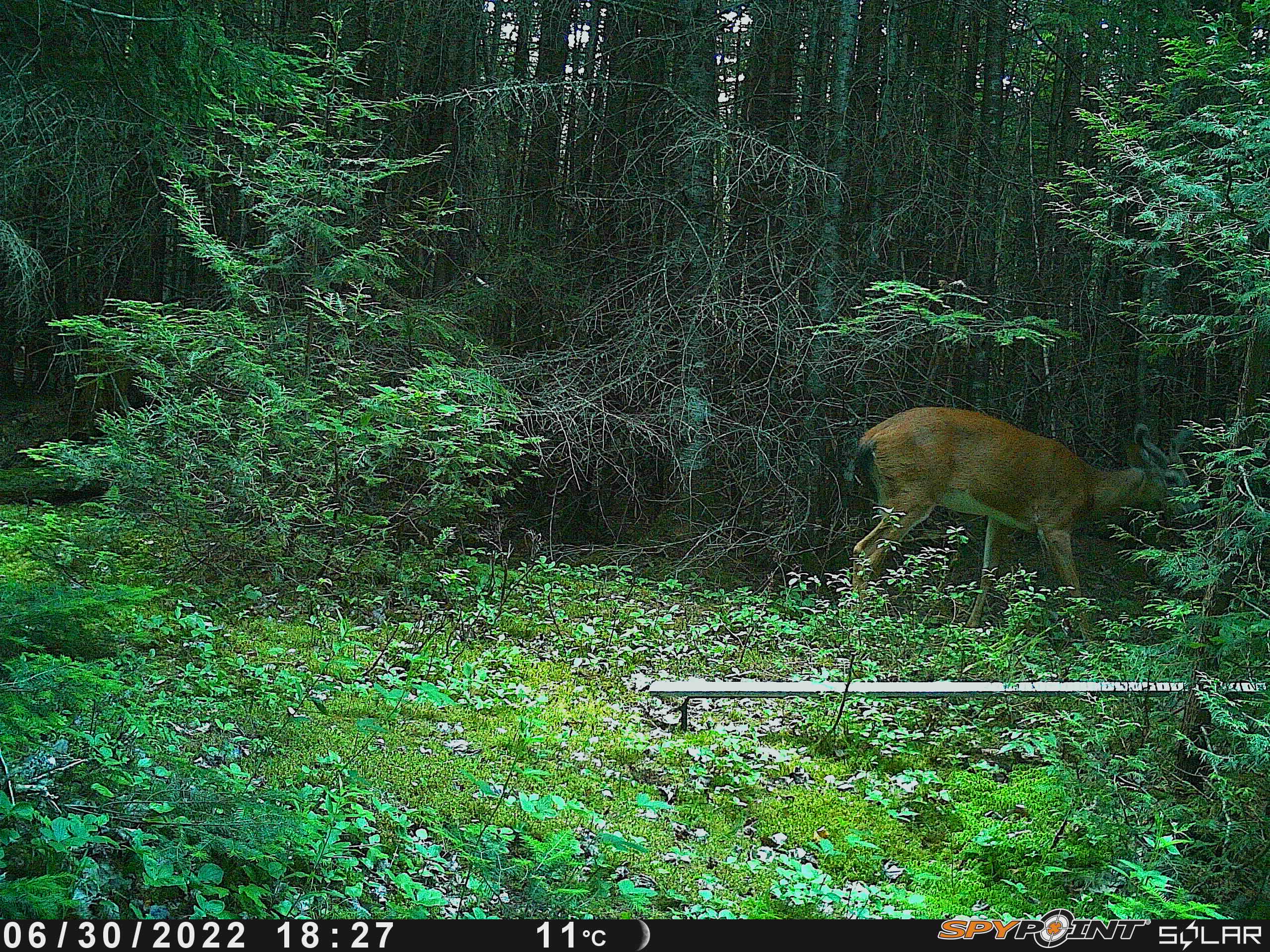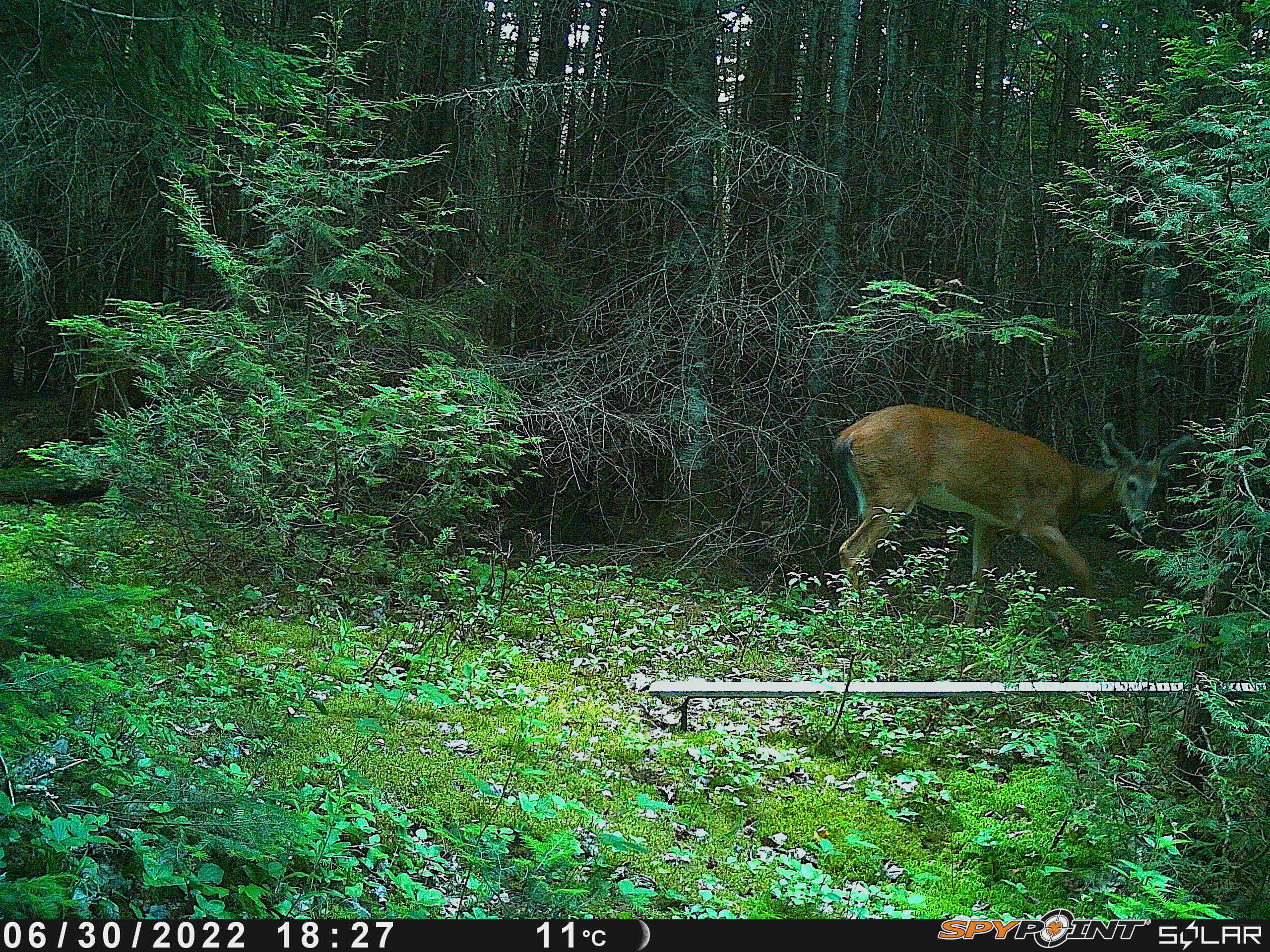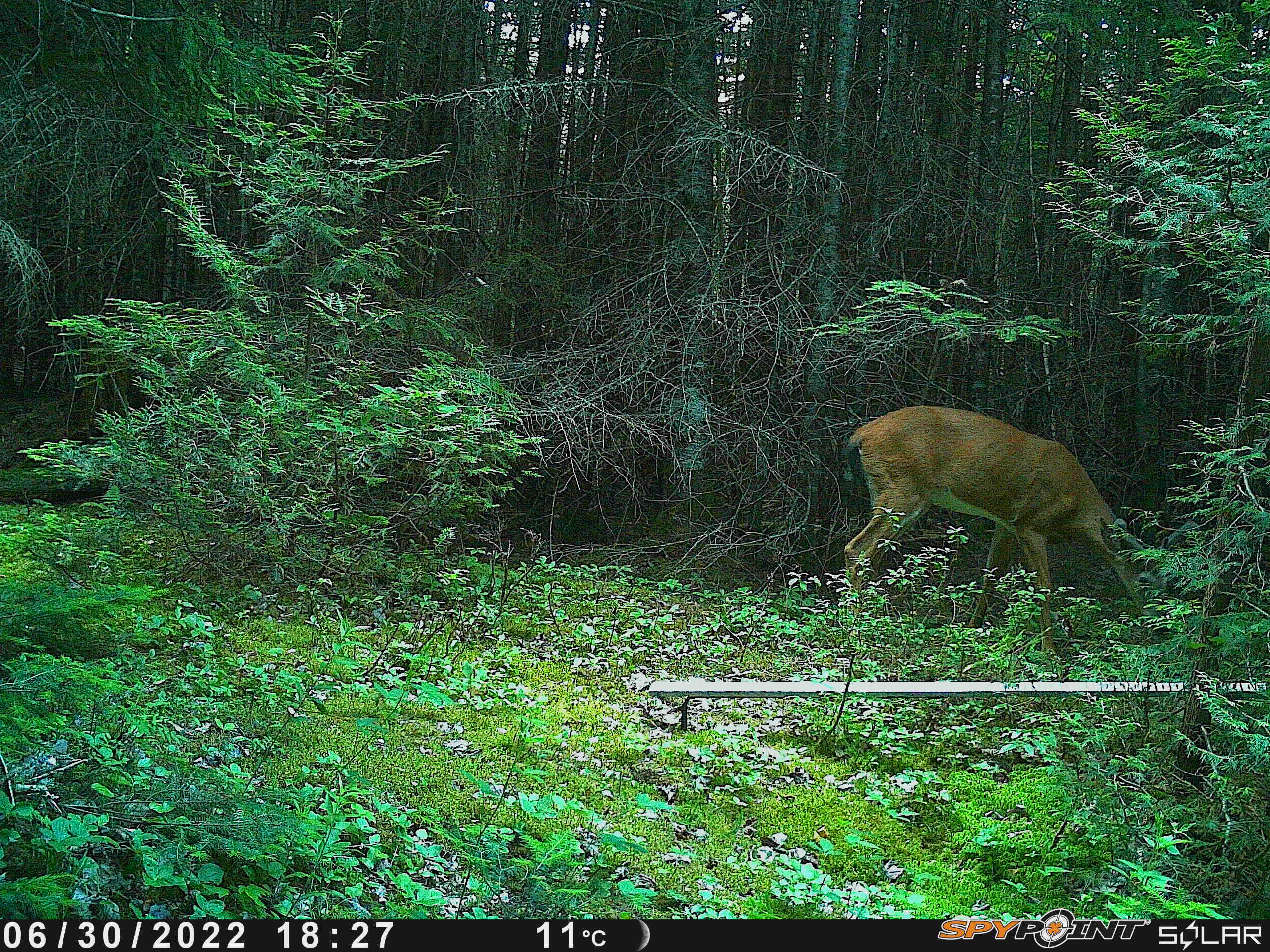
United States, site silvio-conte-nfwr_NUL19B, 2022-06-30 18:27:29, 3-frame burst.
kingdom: Animalia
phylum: Chordata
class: Mammalia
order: Artiodactyla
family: Cervidae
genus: Odocoileus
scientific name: Odocoileus virginianus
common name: white-tailed deer